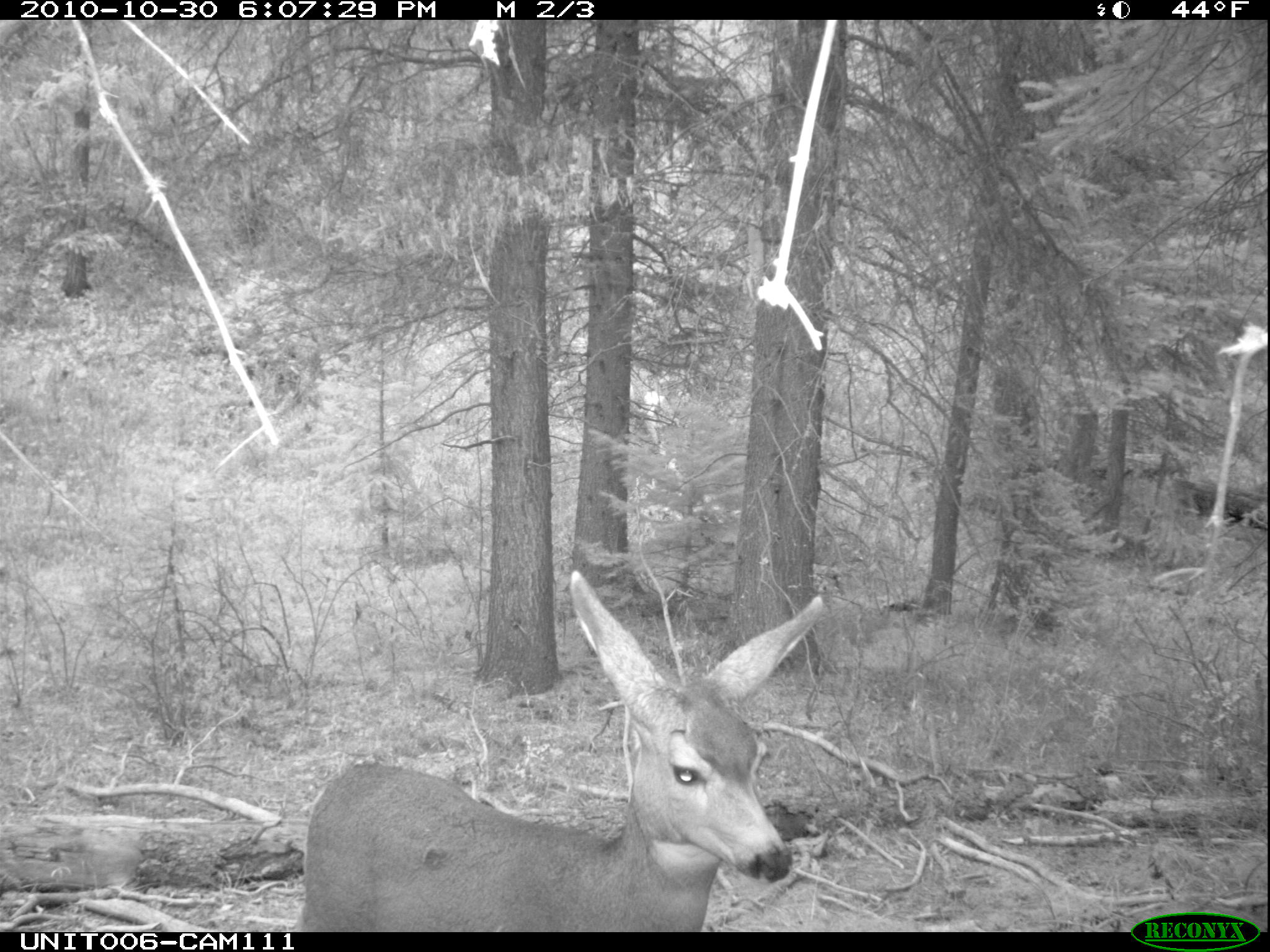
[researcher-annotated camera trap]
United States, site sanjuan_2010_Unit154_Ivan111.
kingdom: Animalia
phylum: Chordata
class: Mammalia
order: Artiodactyla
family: Cervidae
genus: Odocoileus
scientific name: Odocoileus hemionus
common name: mule deer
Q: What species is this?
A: Odocoileus hemionus (mule deer).